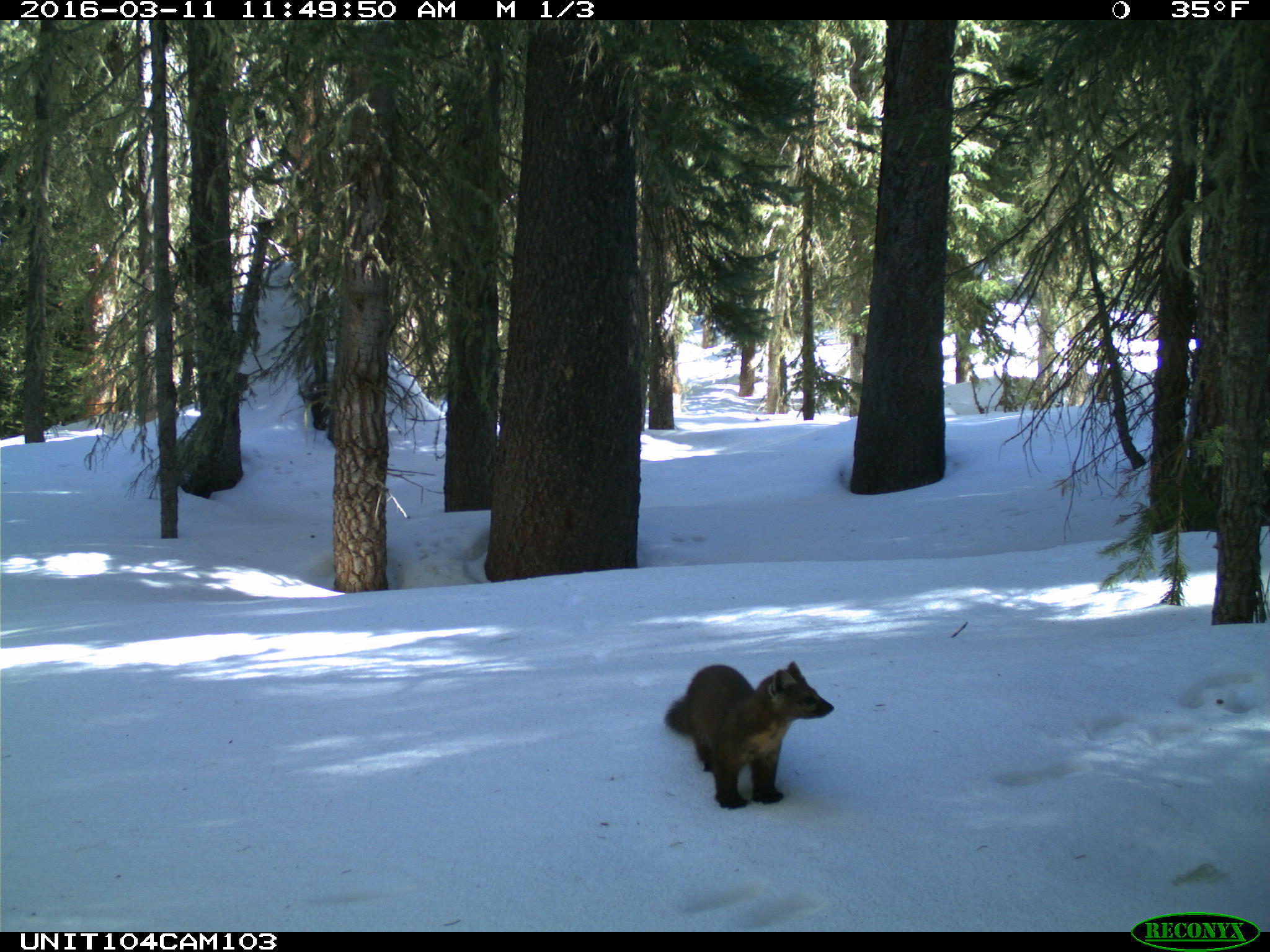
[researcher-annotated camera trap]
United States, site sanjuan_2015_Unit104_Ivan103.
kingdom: Animalia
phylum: Chordata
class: Mammalia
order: Carnivora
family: Mustelidae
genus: Martes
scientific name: Martes americana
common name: american marten